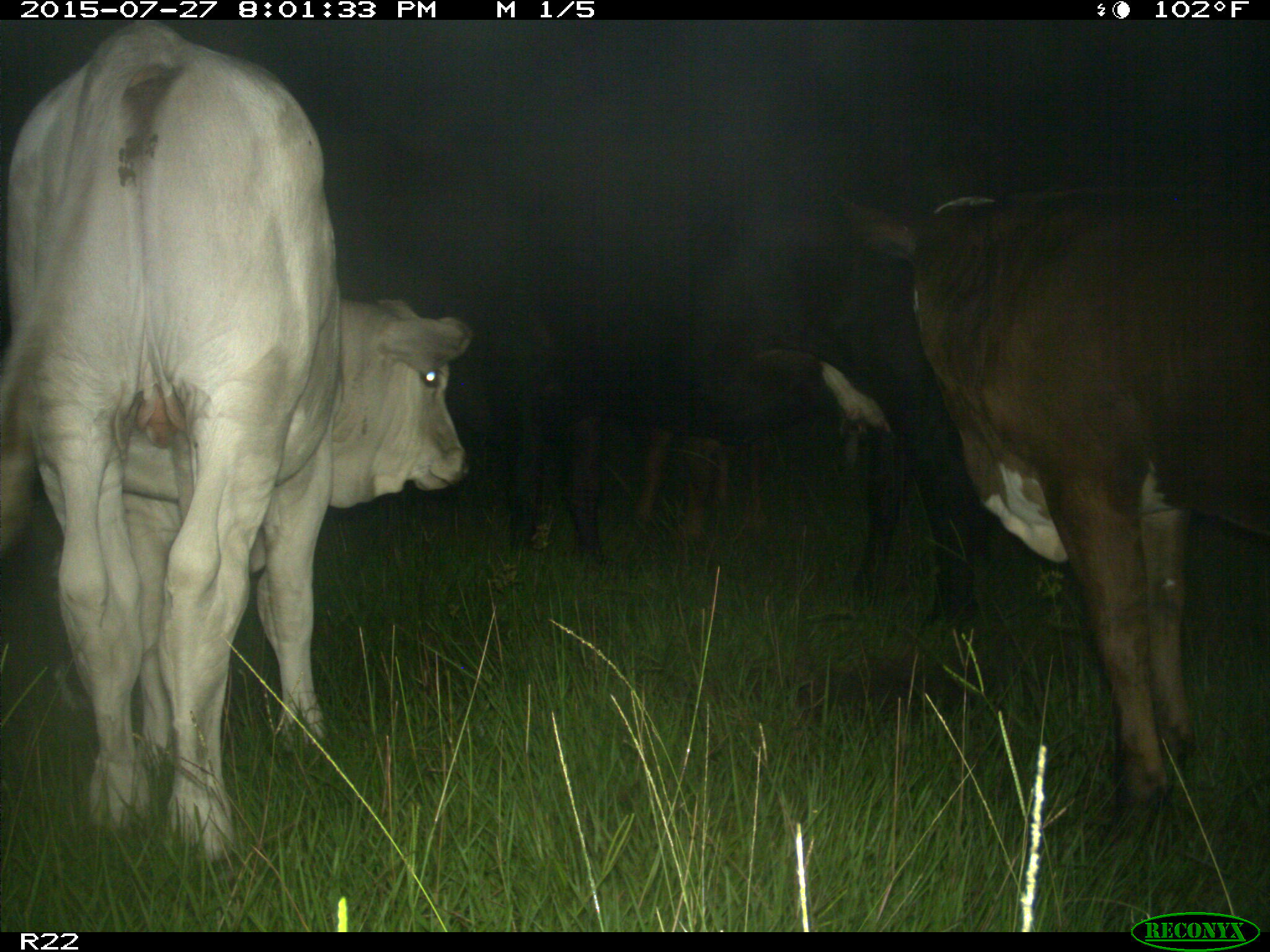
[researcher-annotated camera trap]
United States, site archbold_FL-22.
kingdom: Animalia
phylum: Chordata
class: Mammalia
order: Artiodactyla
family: Bovidae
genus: Bos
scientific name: Bos taurus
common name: domestic cow